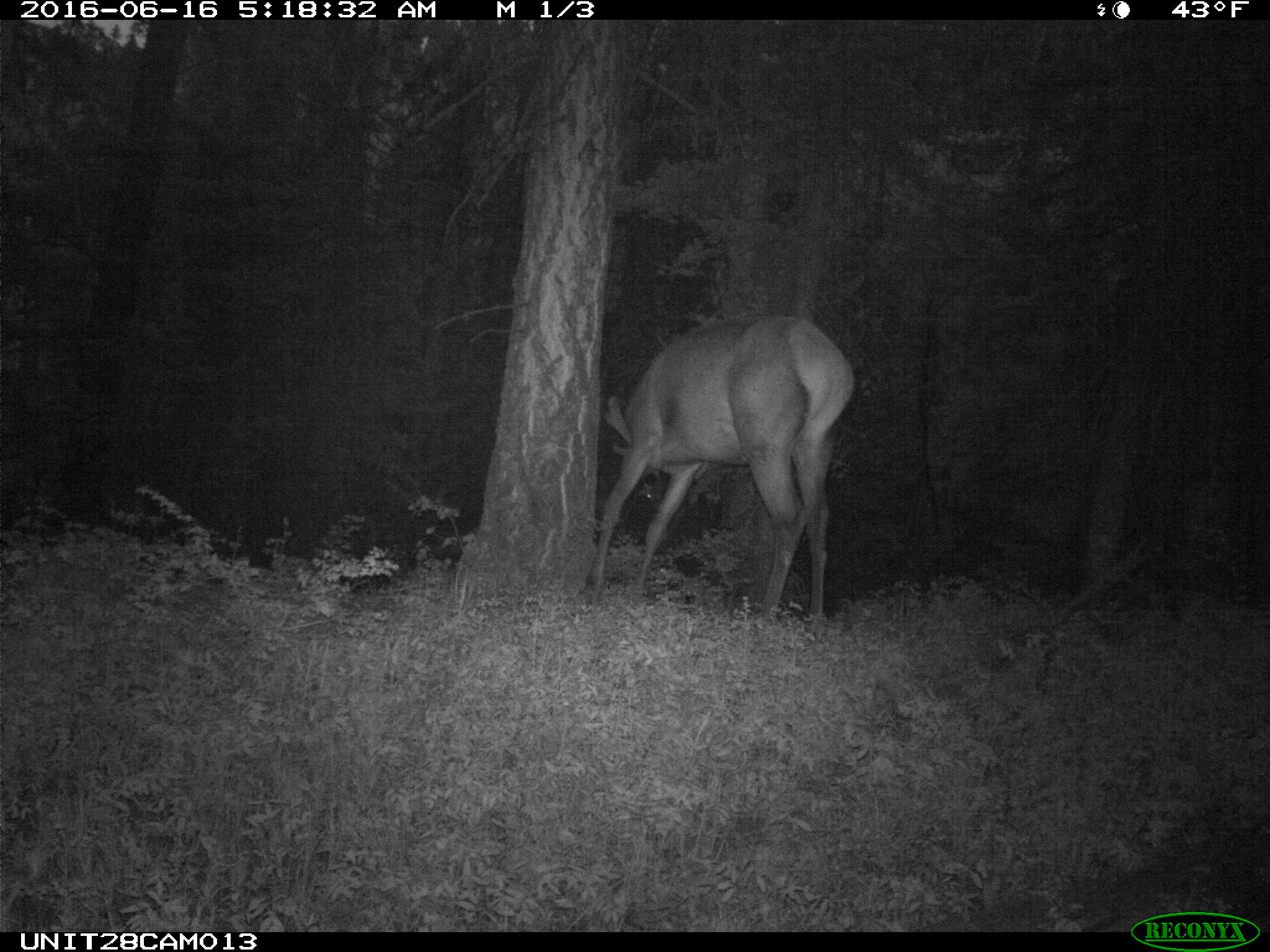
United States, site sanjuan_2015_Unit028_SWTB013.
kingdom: Animalia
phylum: Chordata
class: Mammalia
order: Artiodactyla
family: Cervidae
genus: Cervus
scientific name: Cervus elaphus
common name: red deer